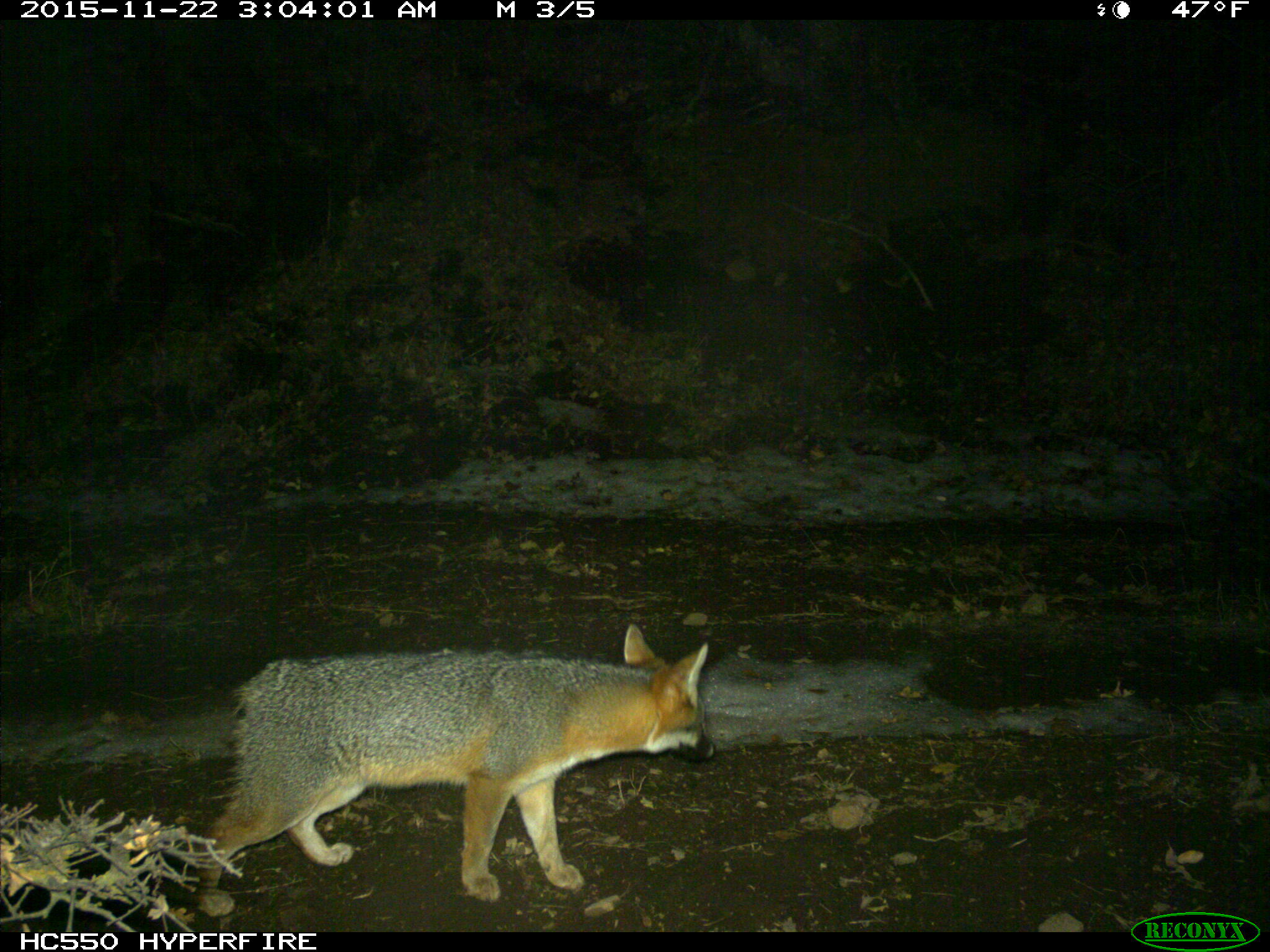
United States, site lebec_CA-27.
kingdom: Animalia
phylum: Chordata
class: Mammalia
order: Carnivora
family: Canidae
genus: Urocyon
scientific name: Urocyon cinereoargenteus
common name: gray fox